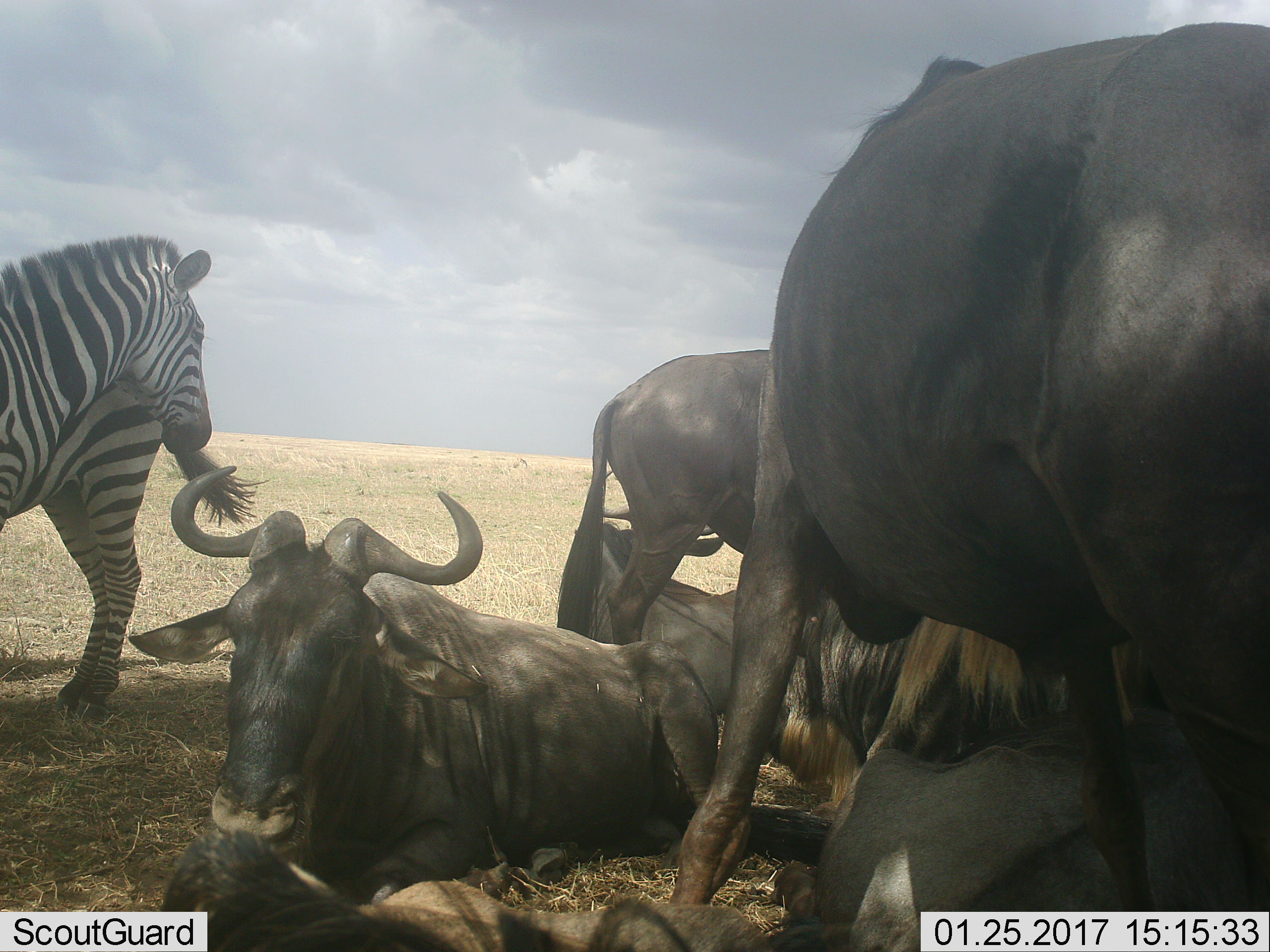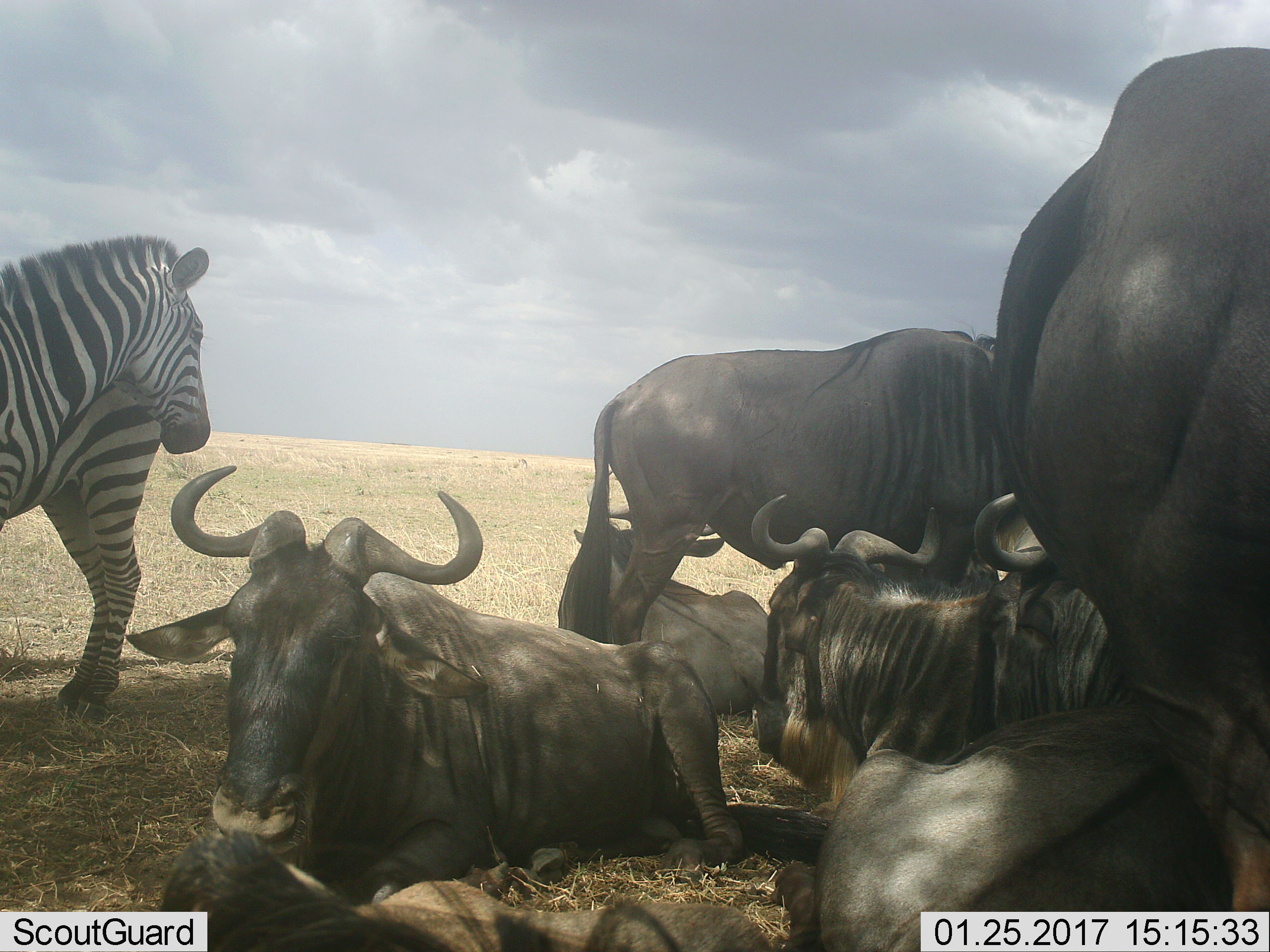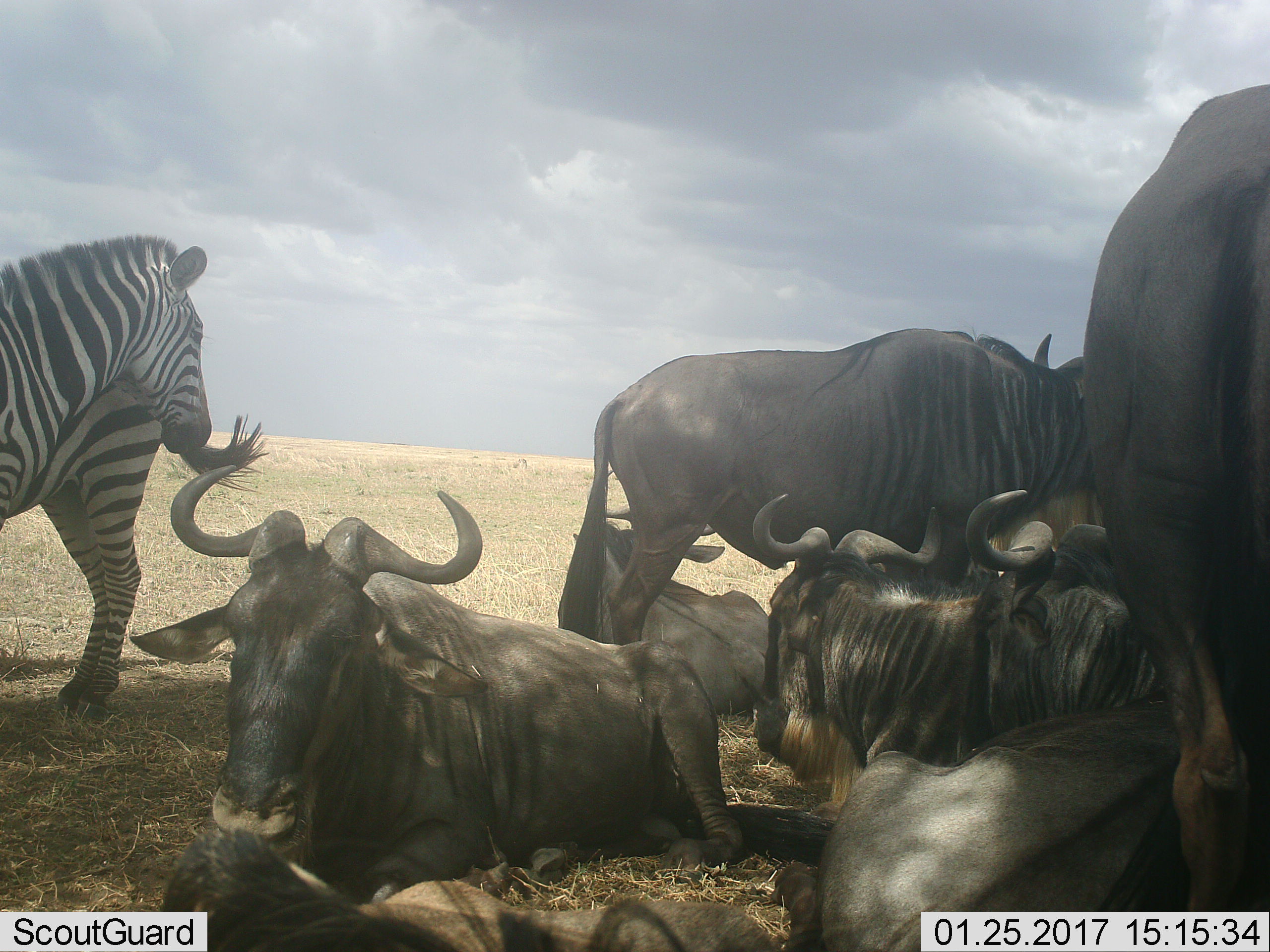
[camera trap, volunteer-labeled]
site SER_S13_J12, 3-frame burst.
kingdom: Animalia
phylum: Chordata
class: Mammalia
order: Artiodactyla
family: Bovidae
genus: Connochaetes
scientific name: Connochaetes taurinus taurinus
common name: blue wildebeest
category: wildebeestblue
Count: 7.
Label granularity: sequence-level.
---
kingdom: Animalia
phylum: Chordata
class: Mammalia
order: Perissodactyla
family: Equidae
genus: Equus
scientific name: Equus quagga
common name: plains zebra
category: zebraplains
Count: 2.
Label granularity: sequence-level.